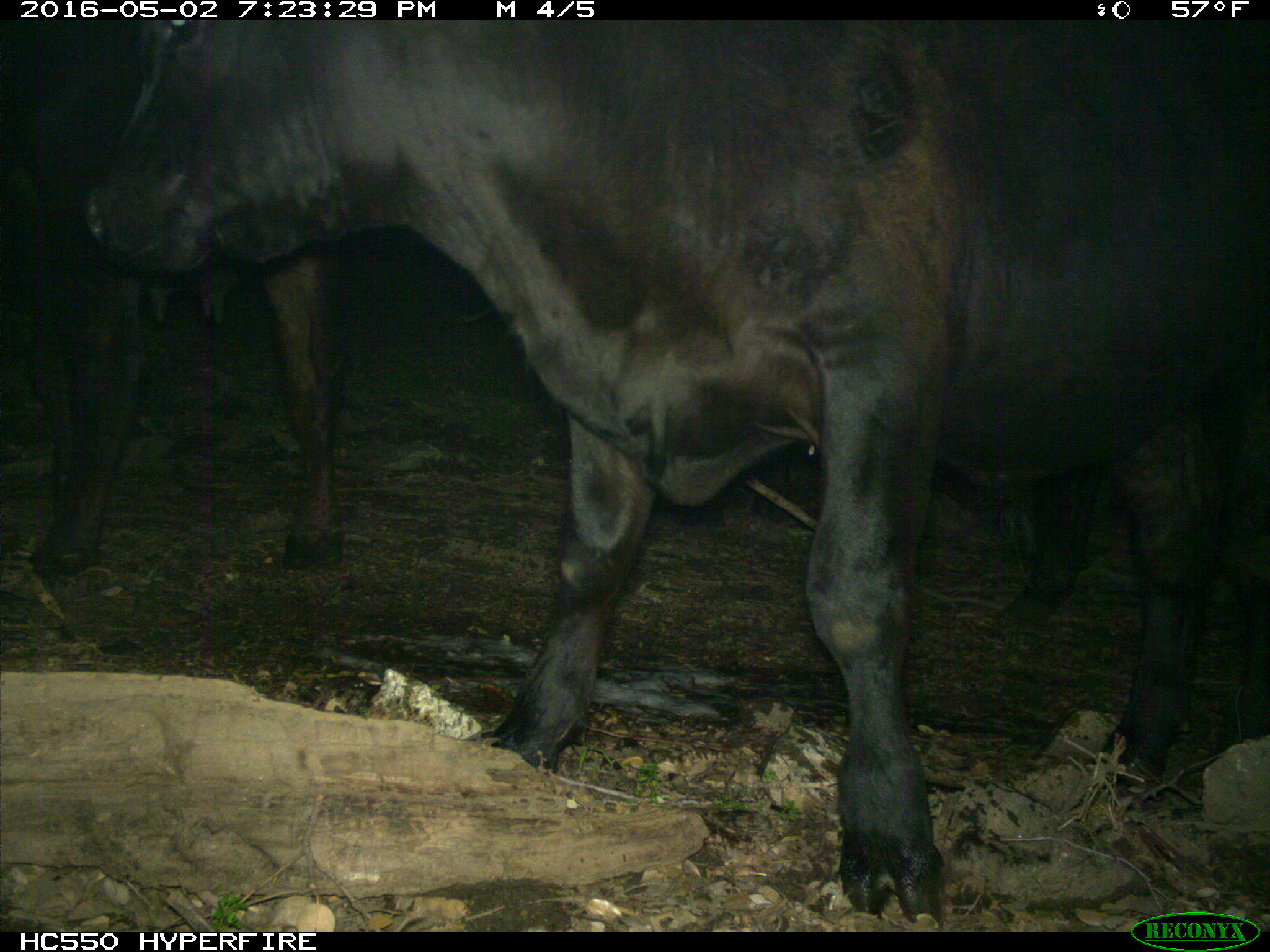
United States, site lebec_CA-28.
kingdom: Animalia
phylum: Chordata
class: Mammalia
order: Artiodactyla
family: Bovidae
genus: Bos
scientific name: Bos taurus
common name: domestic cow